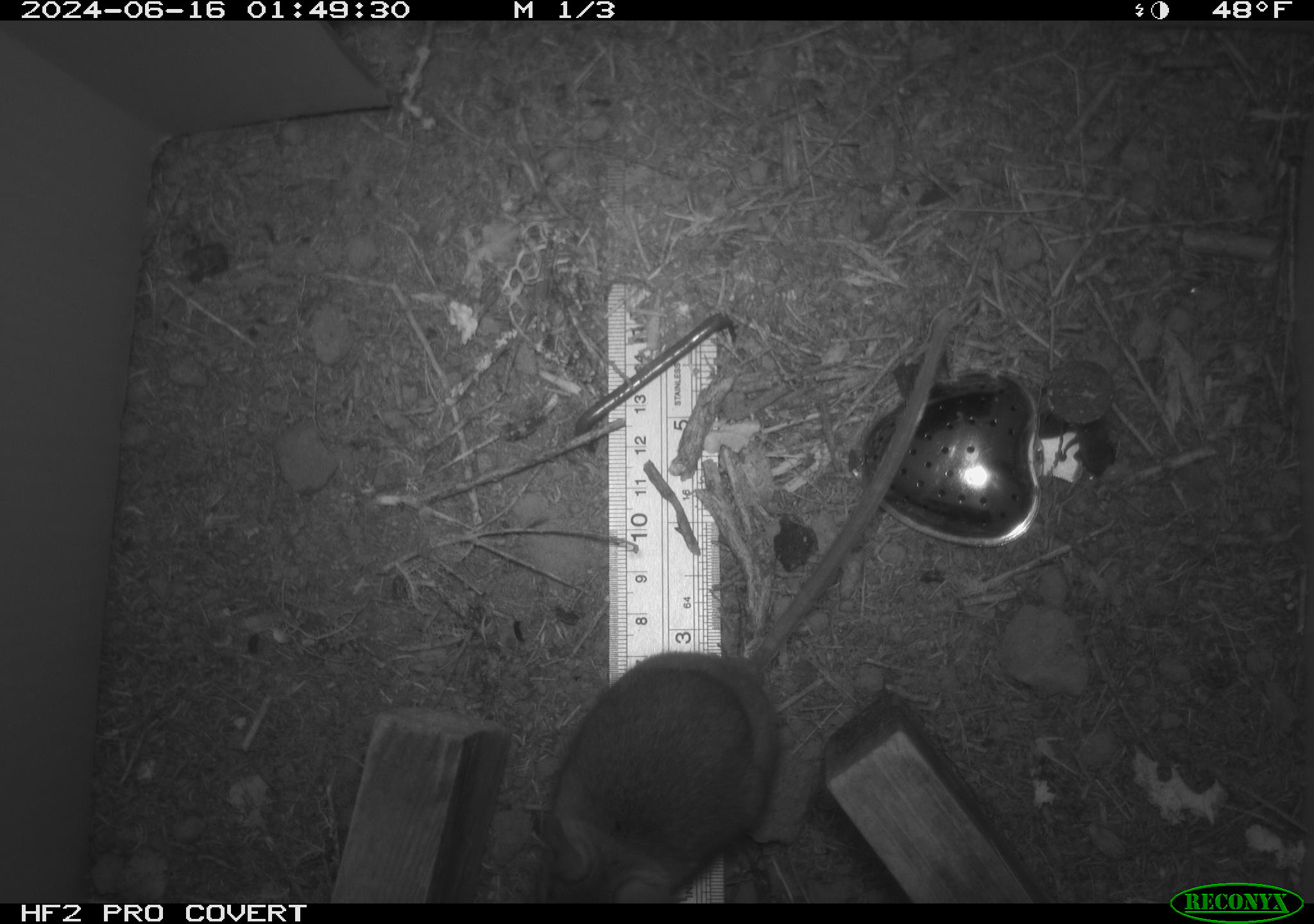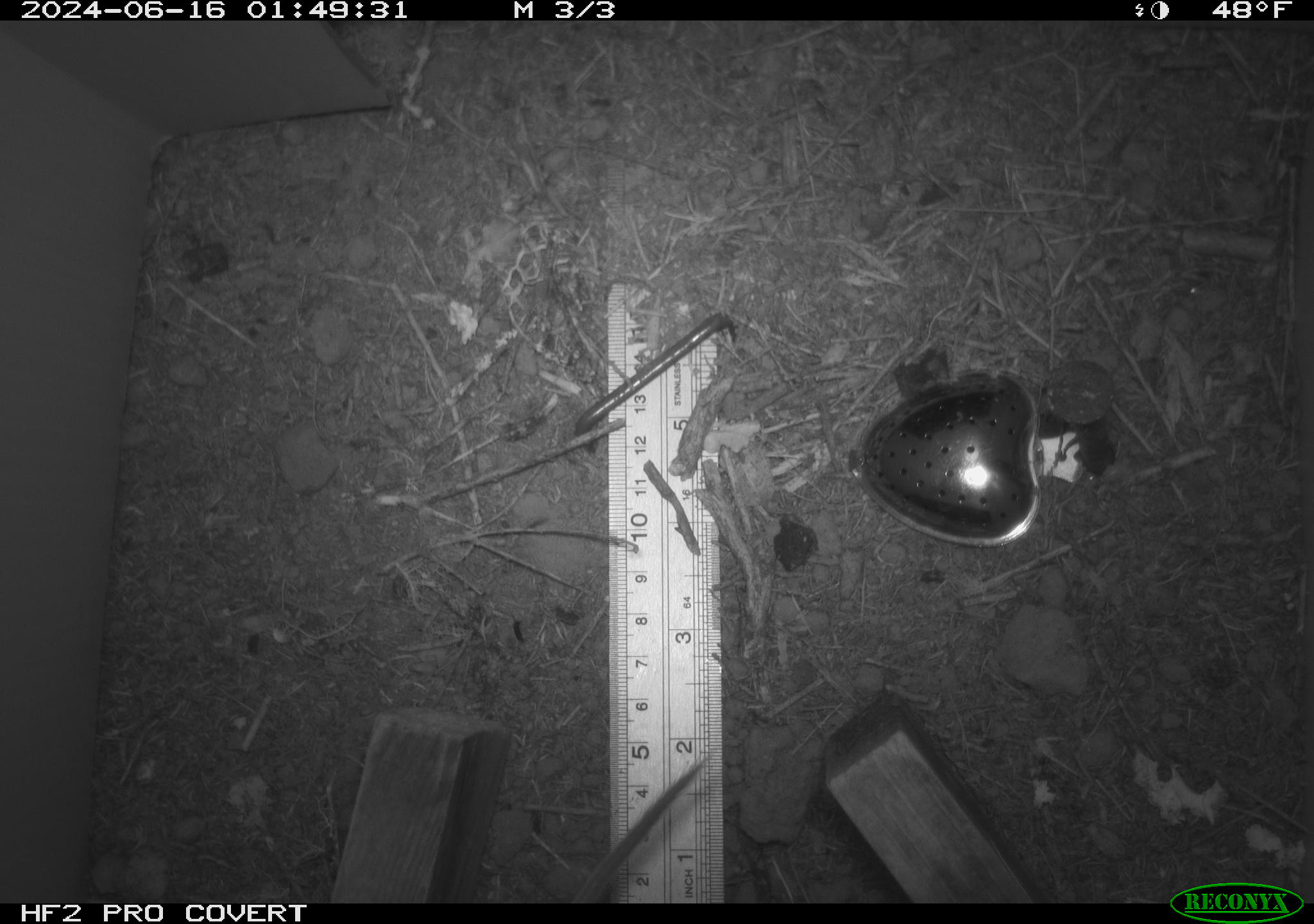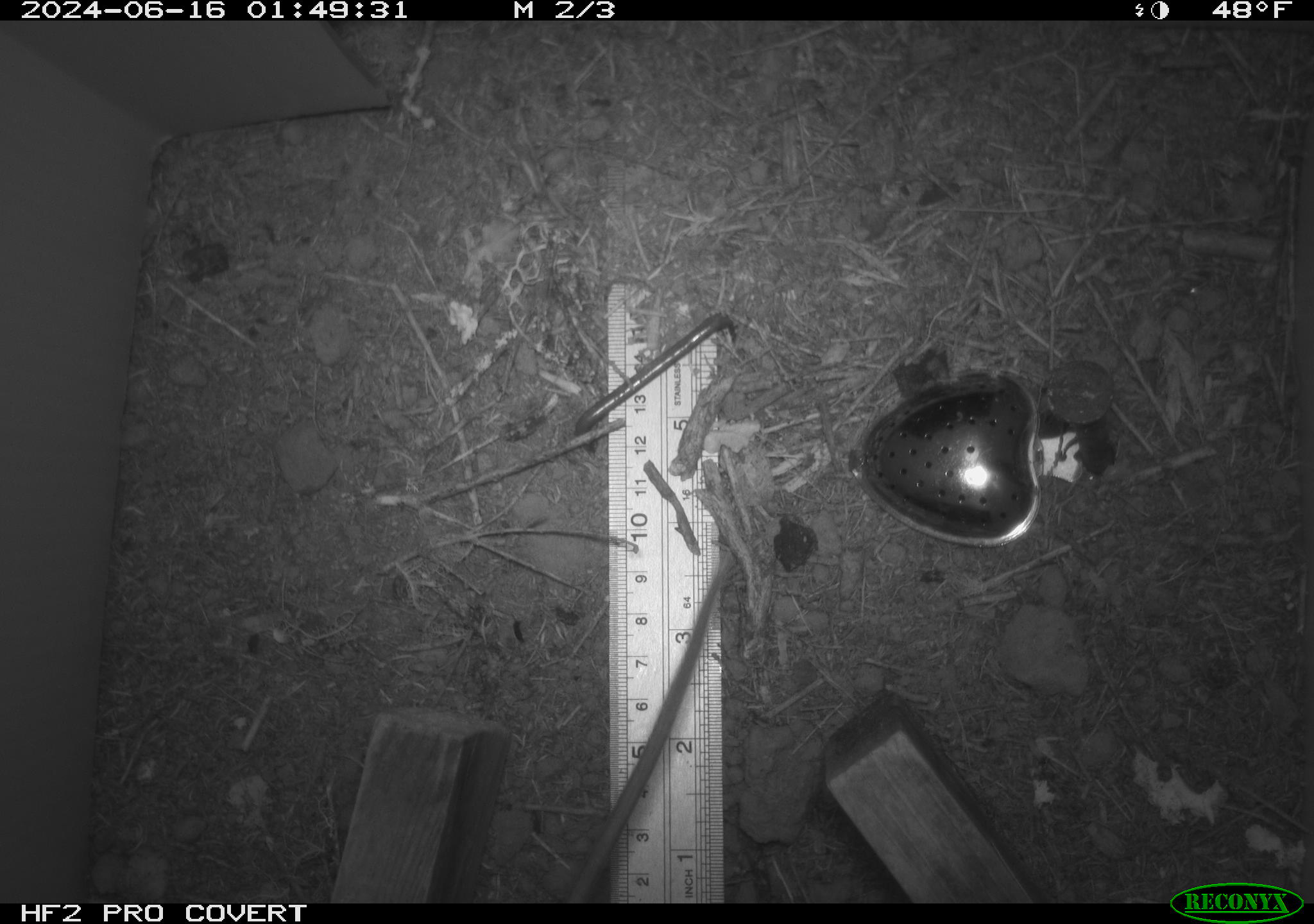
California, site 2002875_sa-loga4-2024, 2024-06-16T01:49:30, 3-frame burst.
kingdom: Animalia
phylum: Chordata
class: Mammalia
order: Rodentia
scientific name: Rodentia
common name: mouse species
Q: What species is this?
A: Mouse species (Rodentia).